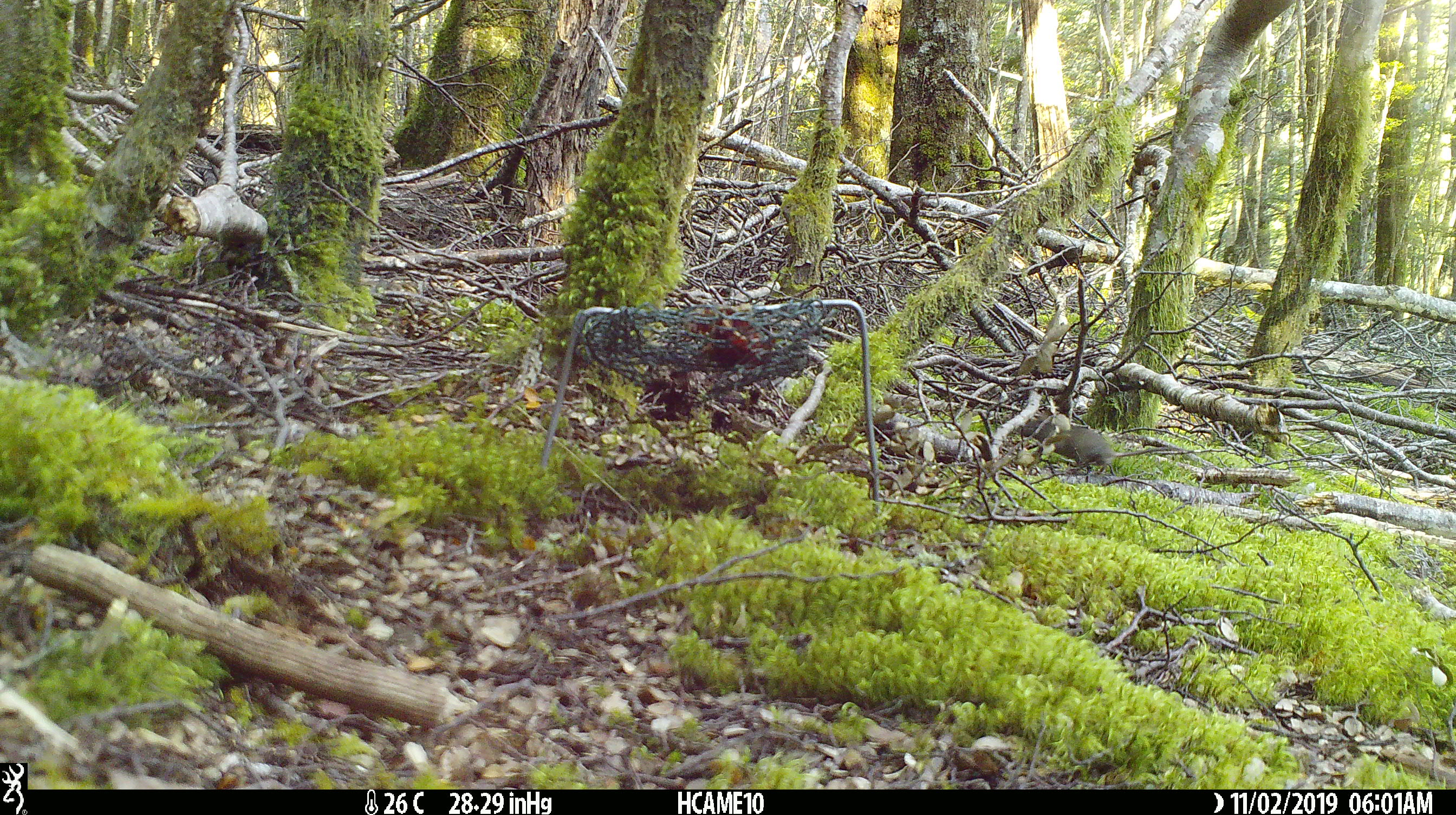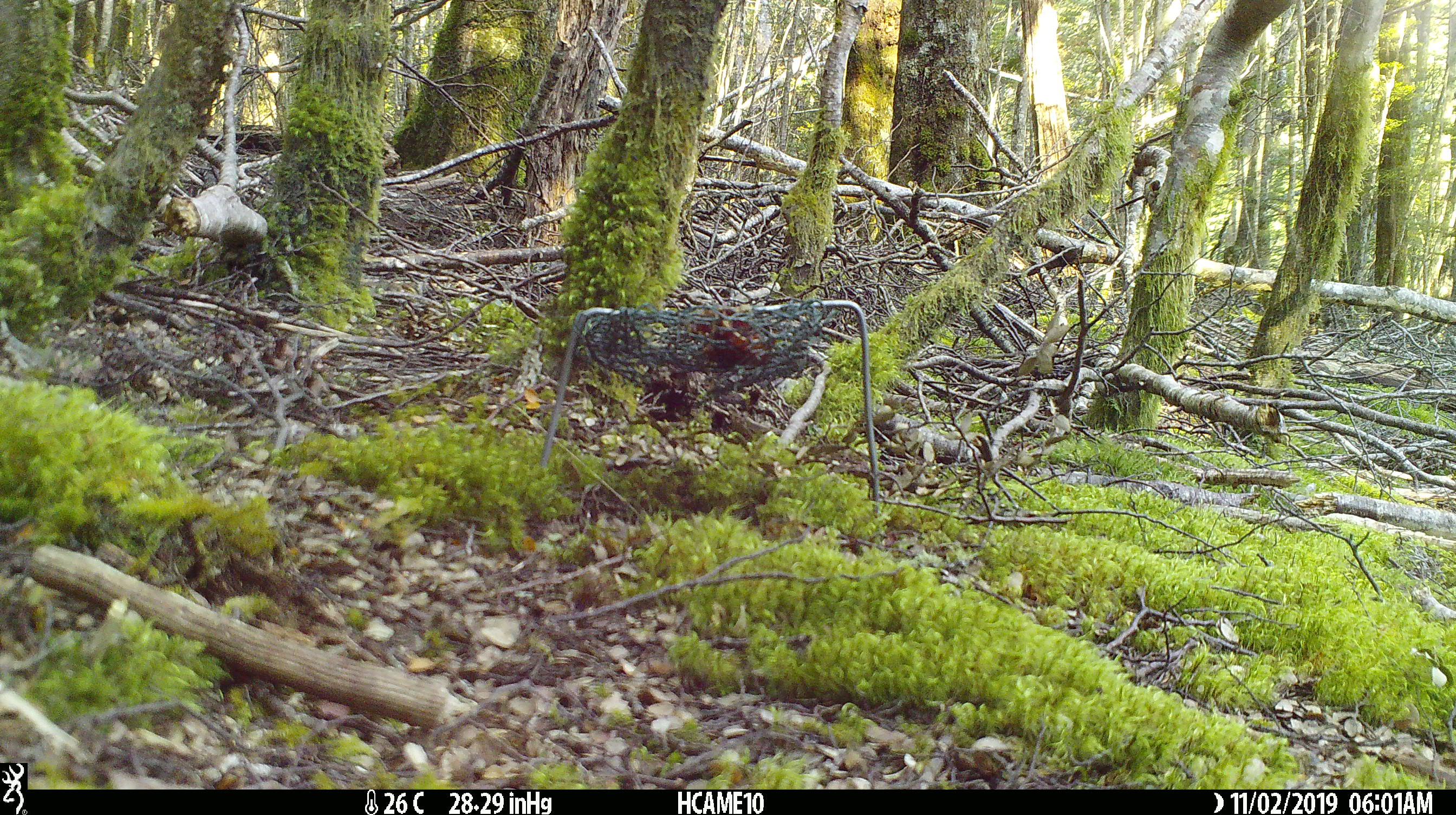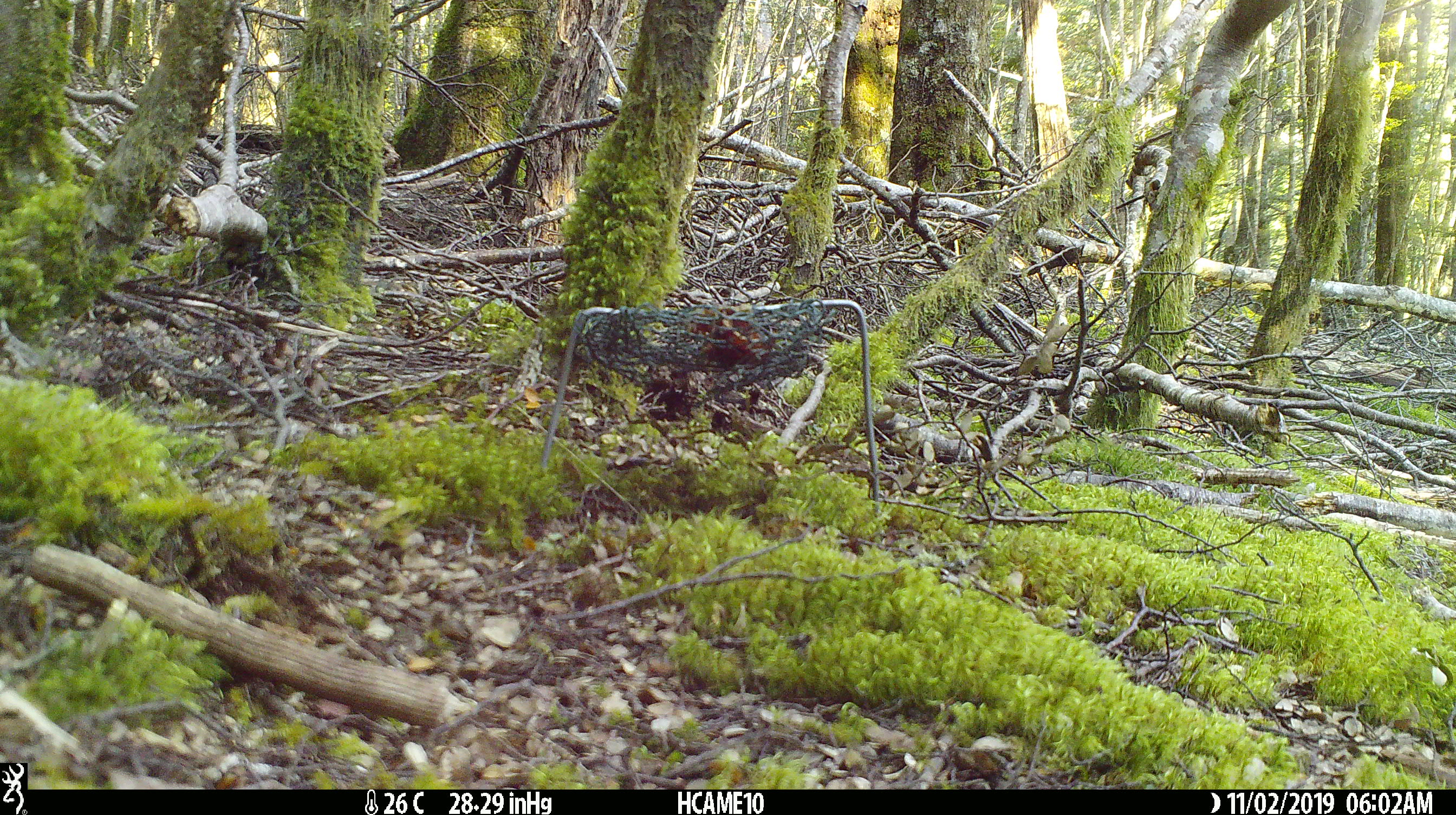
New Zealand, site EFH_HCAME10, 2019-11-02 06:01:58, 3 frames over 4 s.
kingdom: Animalia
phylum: Chordata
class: Mammalia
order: Rodentia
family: Muridae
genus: Mus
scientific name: Mus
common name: mouse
Mouse (Mus).